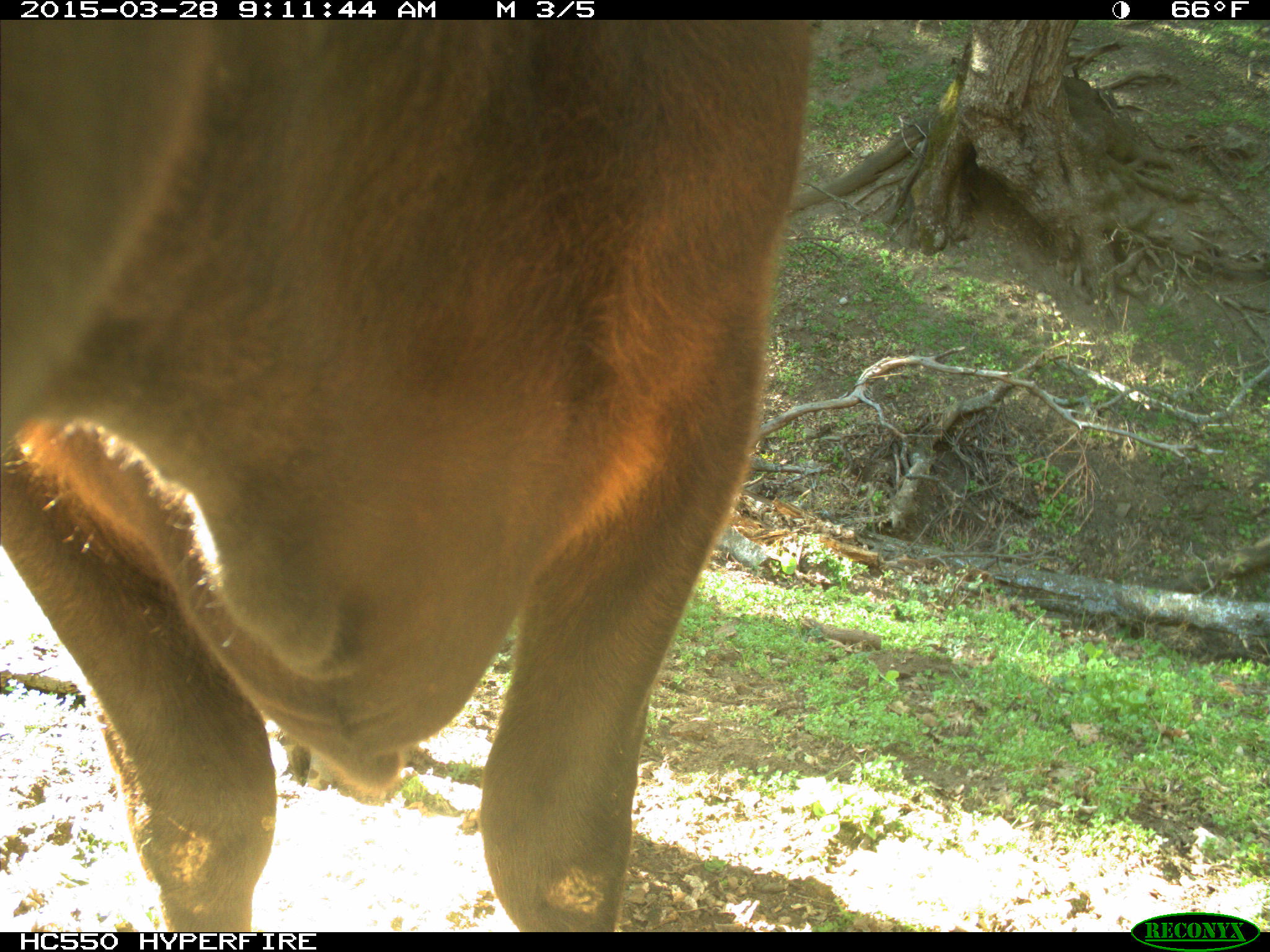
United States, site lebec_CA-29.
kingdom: Animalia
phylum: Chordata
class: Mammalia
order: Artiodactyla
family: Bovidae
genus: Bos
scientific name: Bos taurus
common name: domestic cow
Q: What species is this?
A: Bos taurus (domestic cow).